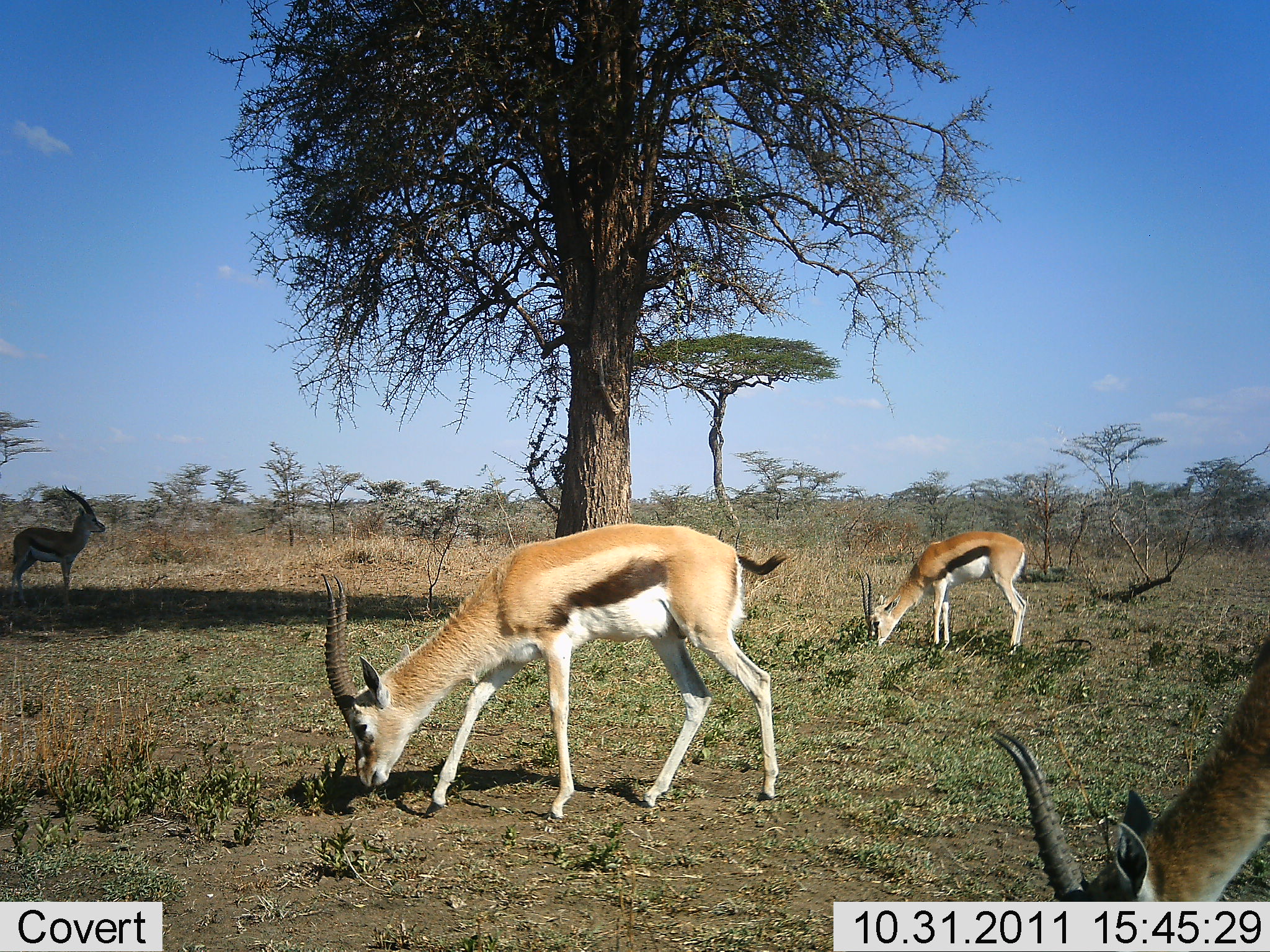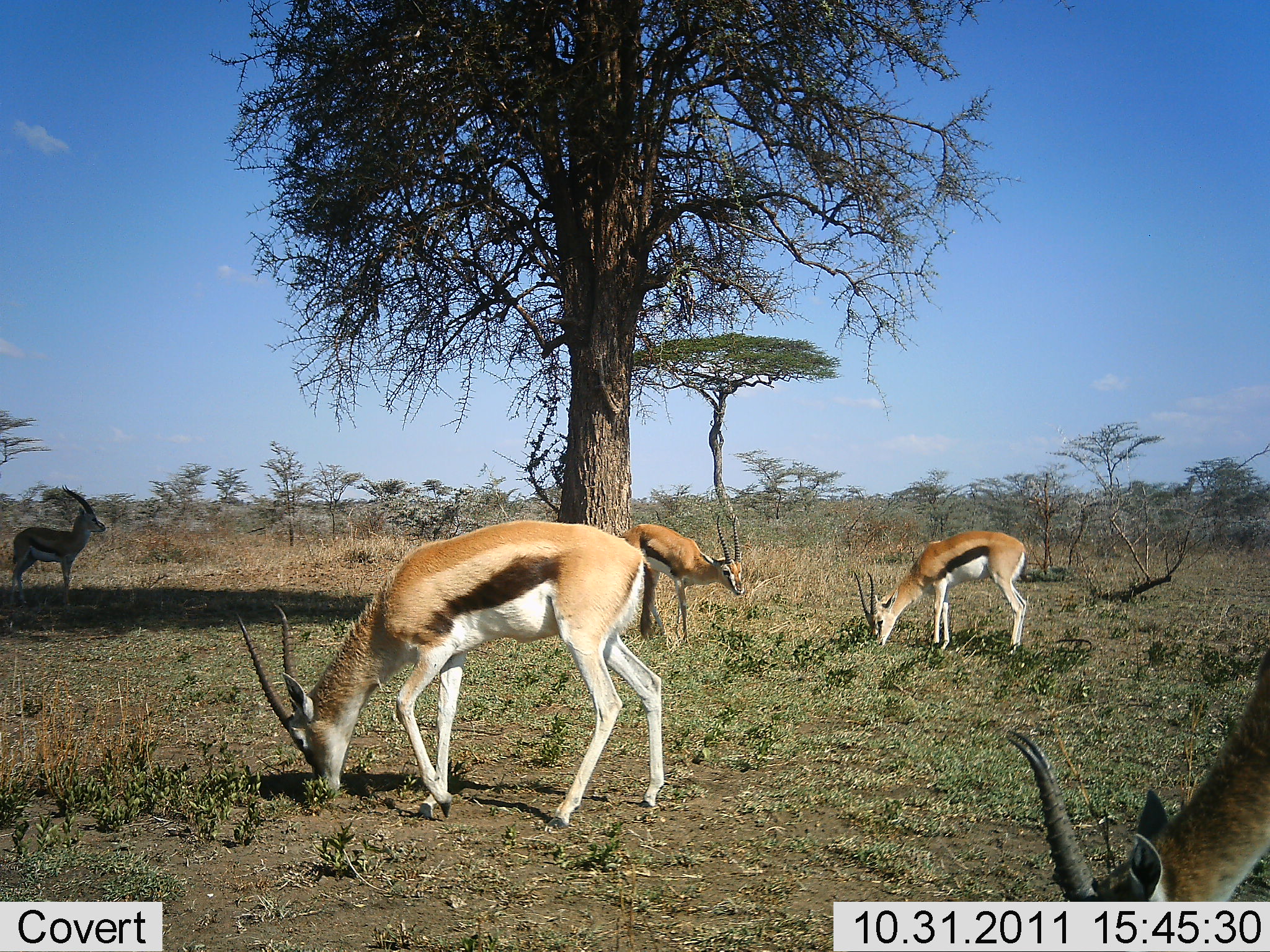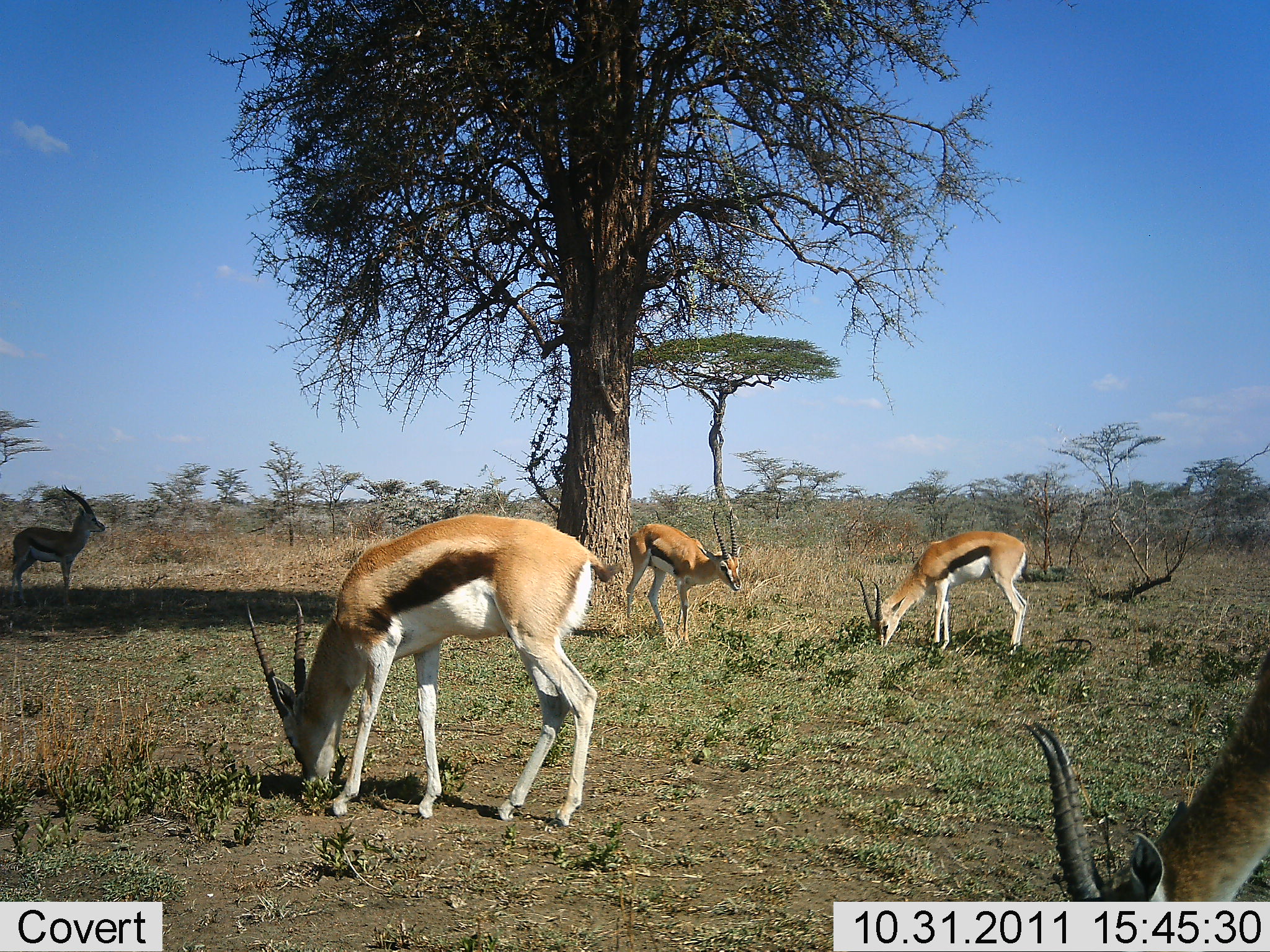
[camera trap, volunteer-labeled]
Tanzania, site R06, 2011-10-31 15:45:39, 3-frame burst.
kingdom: Animalia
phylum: Chordata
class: Mammalia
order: Artiodactyla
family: Bovidae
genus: Eudorcas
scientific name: Eudorcas thomsonii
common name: thomson's gazelle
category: gazellethomsons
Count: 5.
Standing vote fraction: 64%.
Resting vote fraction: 0%.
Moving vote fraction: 7%.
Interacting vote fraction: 0%.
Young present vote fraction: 0%.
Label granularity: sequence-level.